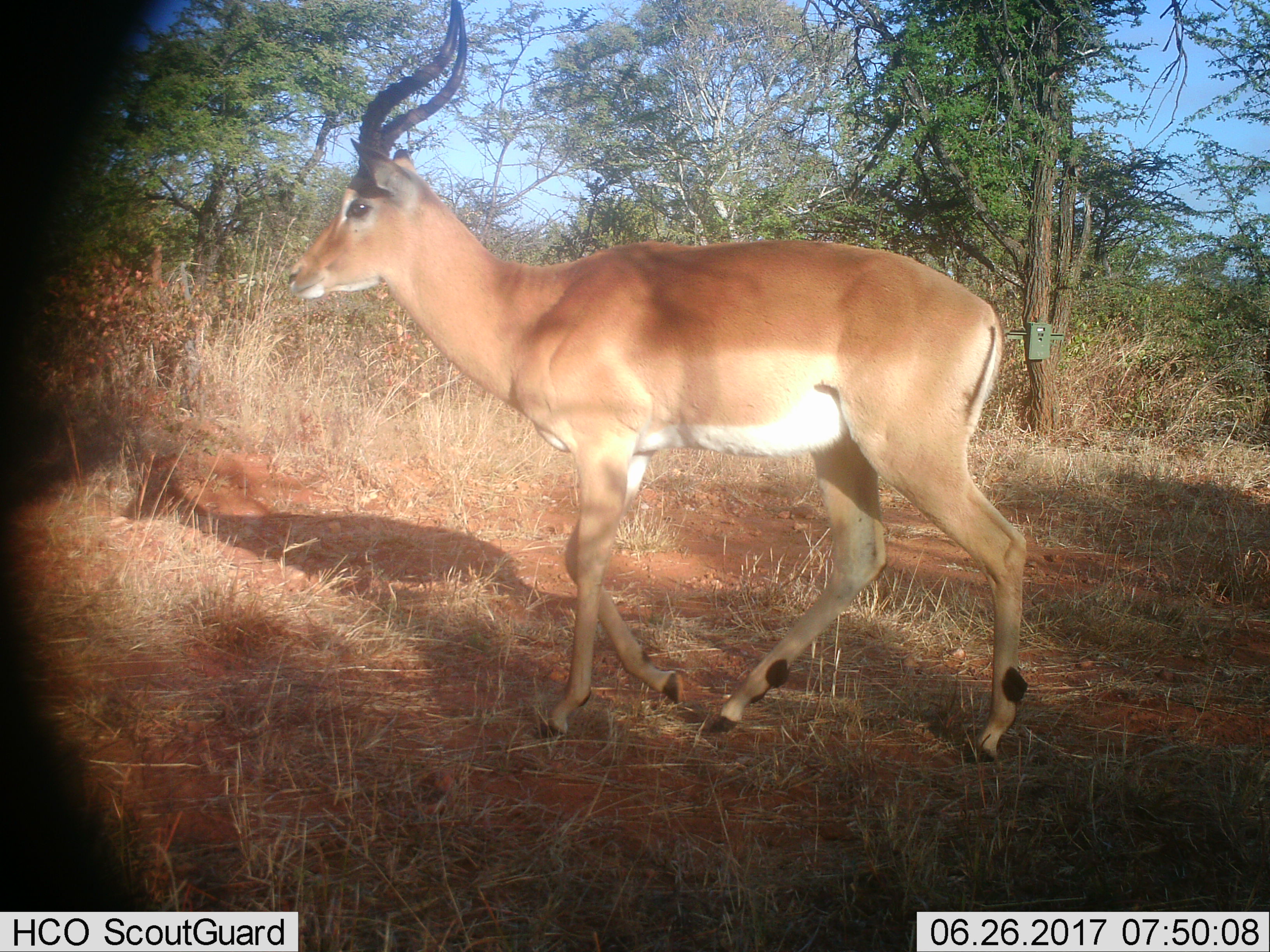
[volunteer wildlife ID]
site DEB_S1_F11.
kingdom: Animalia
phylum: Chordata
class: Mammalia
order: Artiodactyla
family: Bovidae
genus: Aepyceros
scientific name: Aepyceros melampus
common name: impala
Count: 1.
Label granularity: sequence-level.